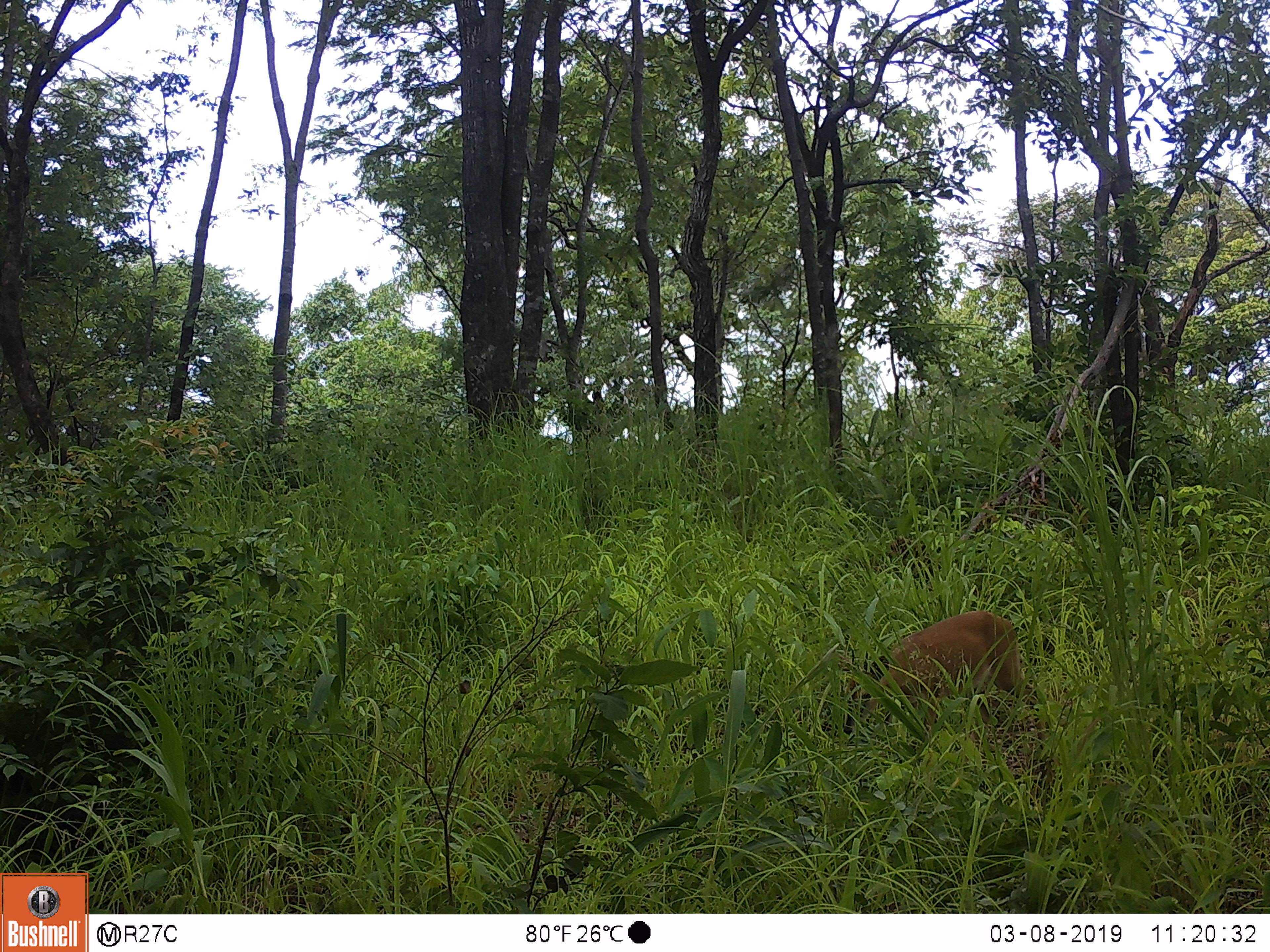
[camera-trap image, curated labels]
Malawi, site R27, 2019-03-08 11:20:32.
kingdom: Animalia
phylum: Chordata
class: Mammalia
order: Artiodactyla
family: Bovidae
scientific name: Antilopinae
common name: small antelope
Small antelope (Antilopinae), count 1.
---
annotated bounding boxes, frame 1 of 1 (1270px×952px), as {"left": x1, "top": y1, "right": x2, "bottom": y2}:
small antelope: {"left": 827, "top": 596, "right": 1051, "bottom": 768}